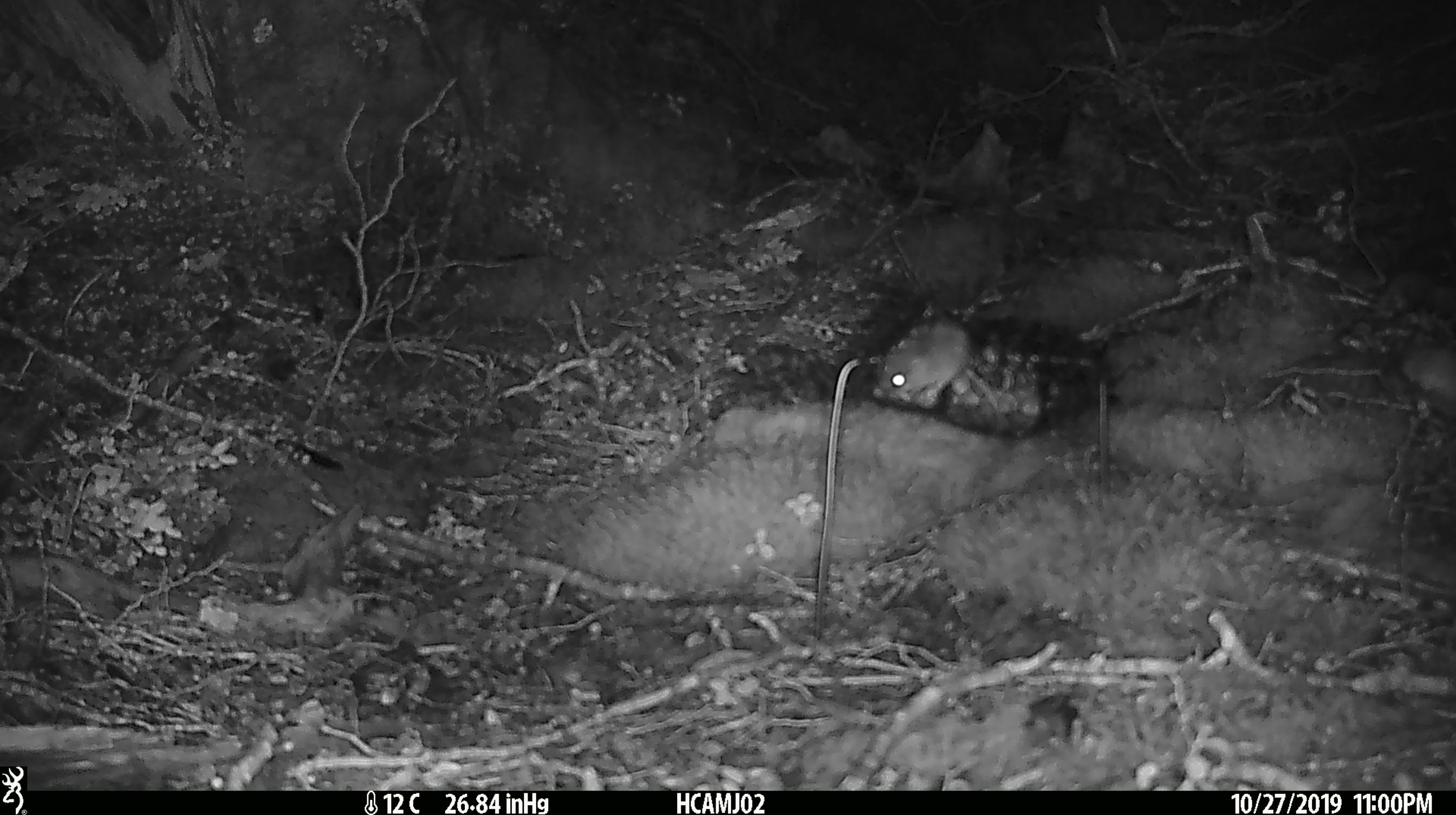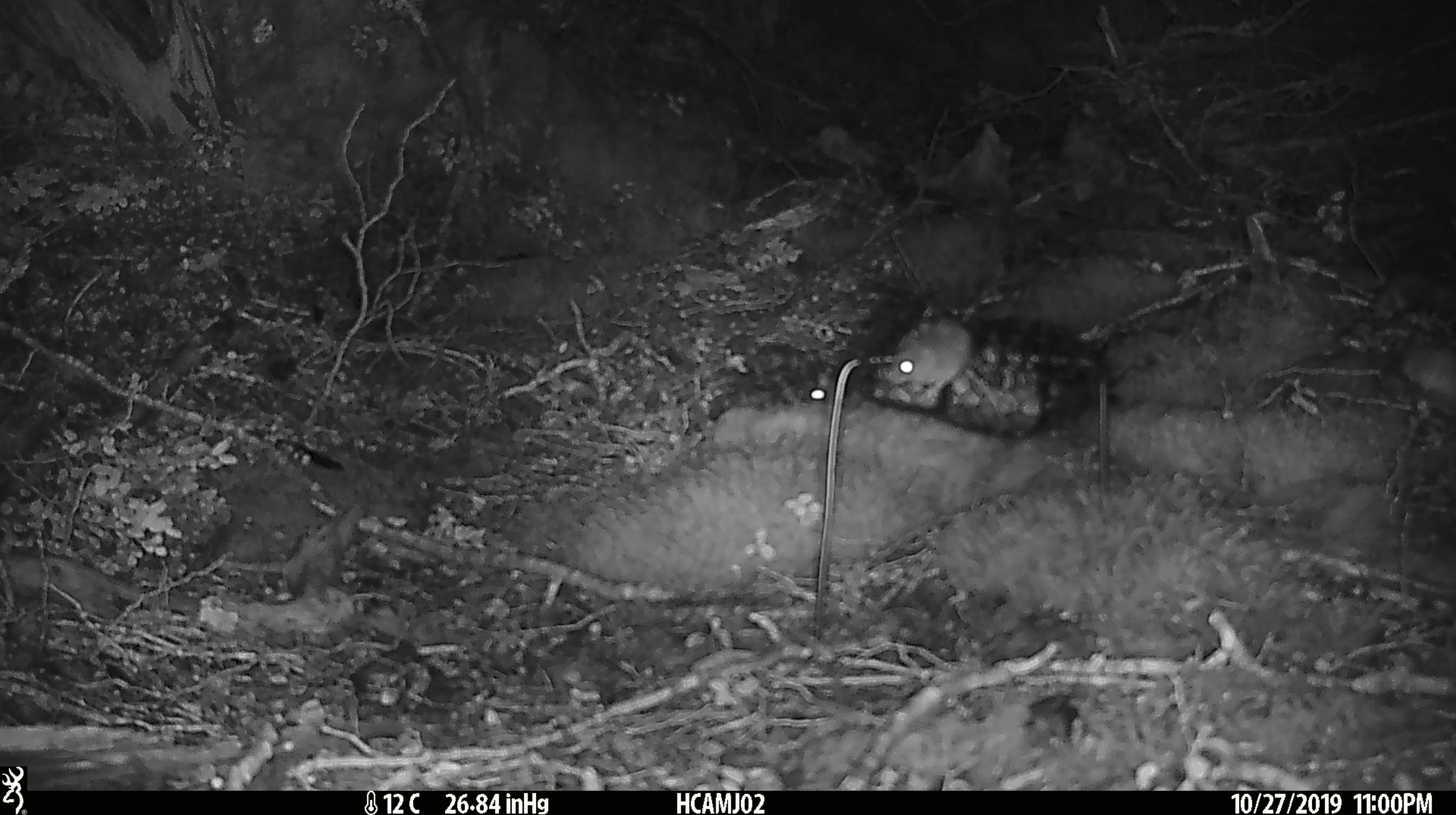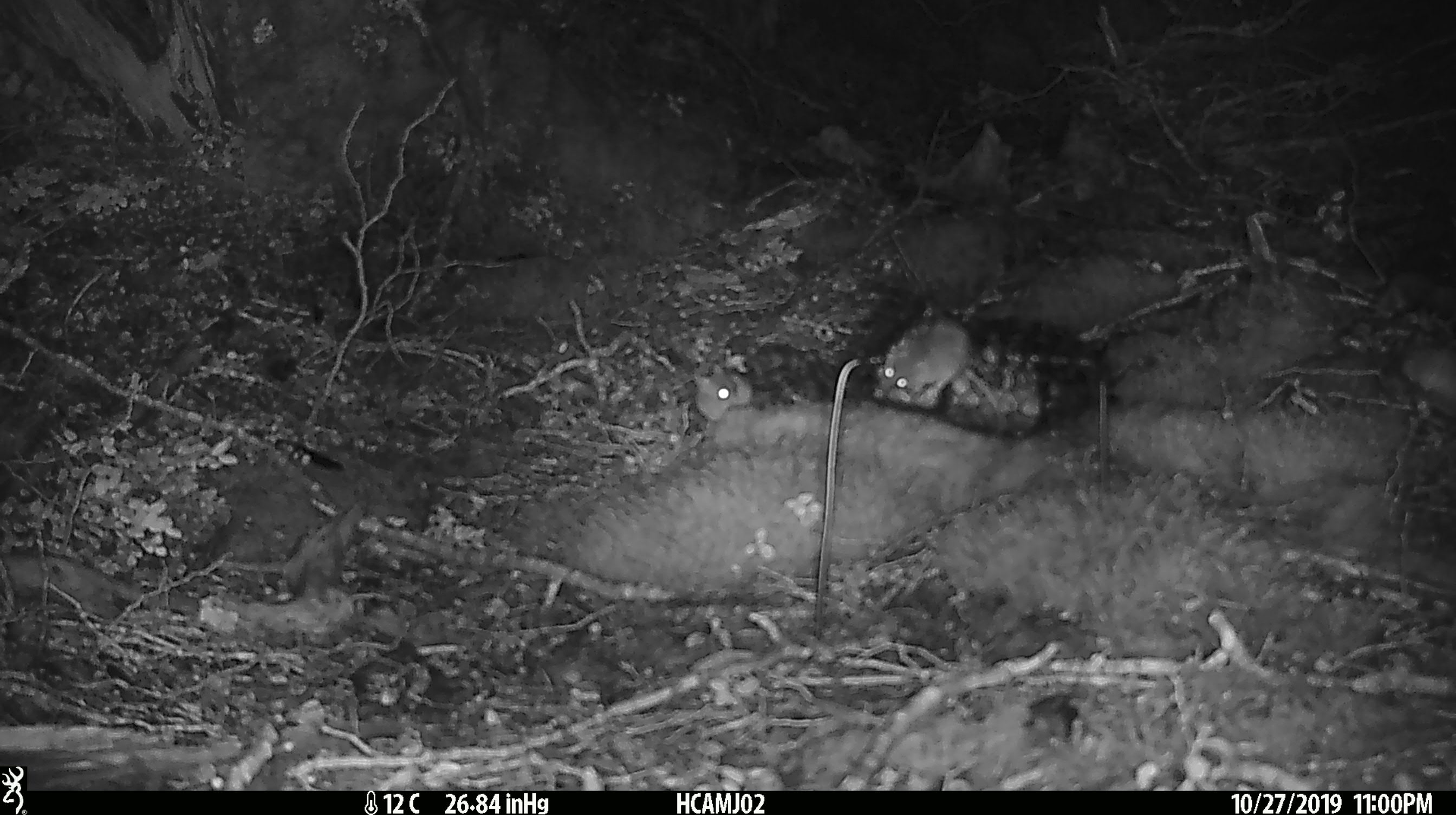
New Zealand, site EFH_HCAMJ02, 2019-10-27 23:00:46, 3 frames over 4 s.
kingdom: Animalia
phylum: Chordata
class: Mammalia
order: Rodentia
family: Muridae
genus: Mus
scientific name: Mus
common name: mouse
Mouse (Mus).